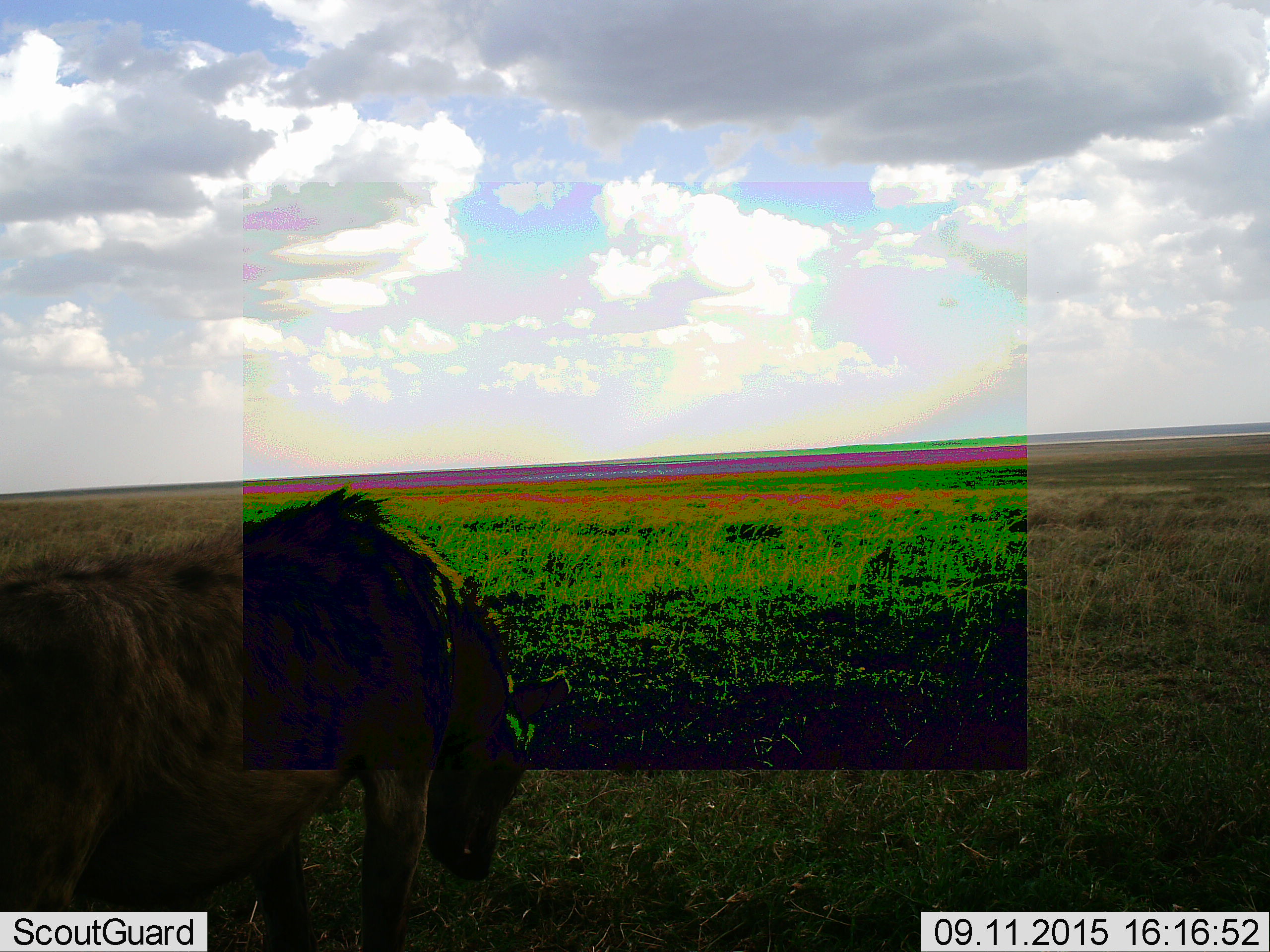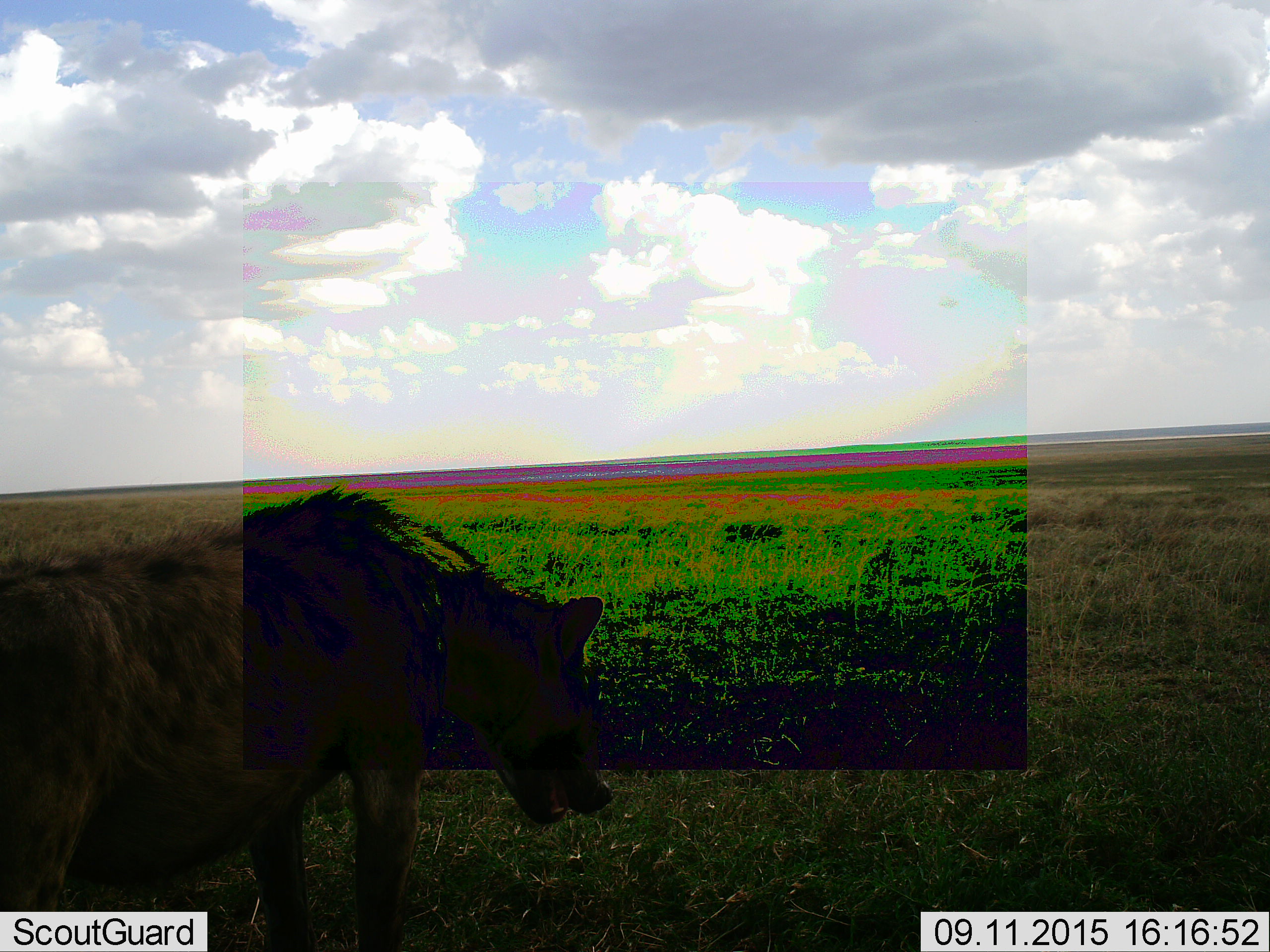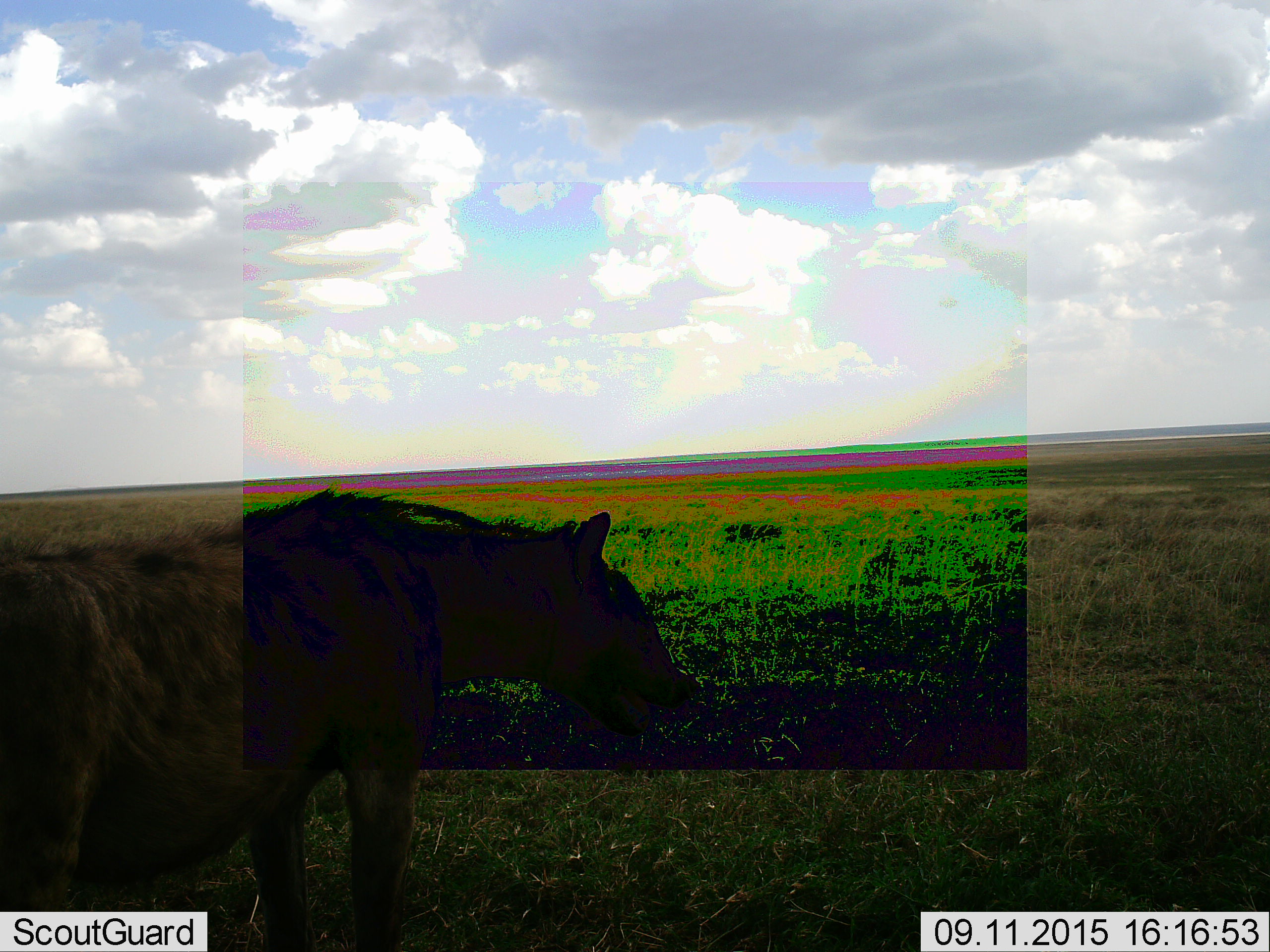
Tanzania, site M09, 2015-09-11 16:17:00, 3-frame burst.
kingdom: Animalia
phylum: Chordata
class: Mammalia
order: Carnivora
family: Hyaenidae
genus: Crocuta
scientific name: Crocuta crocuta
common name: spotted hyena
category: hyenaspotted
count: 1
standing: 100%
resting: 0%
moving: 14%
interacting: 0%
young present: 0%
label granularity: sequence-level